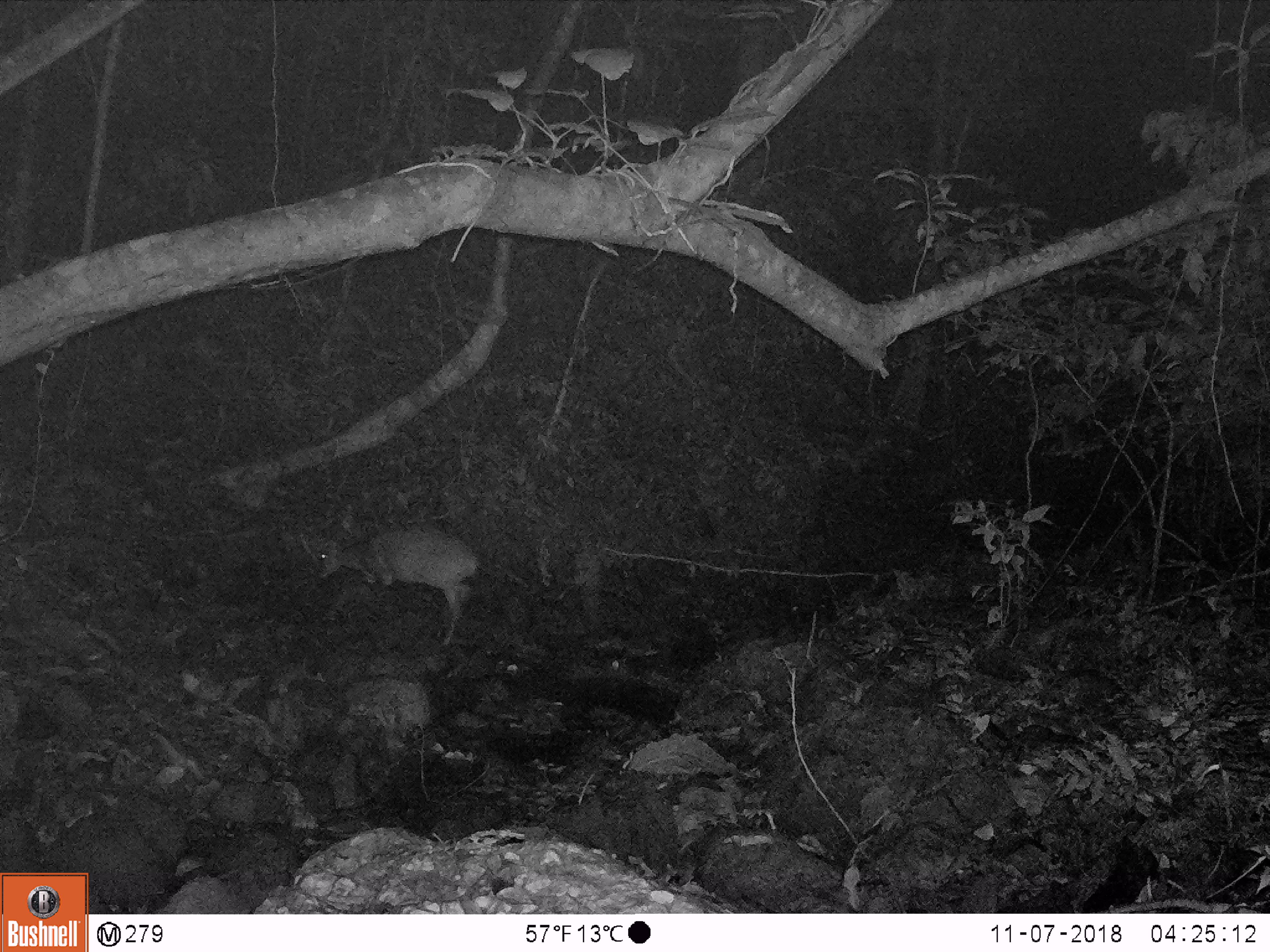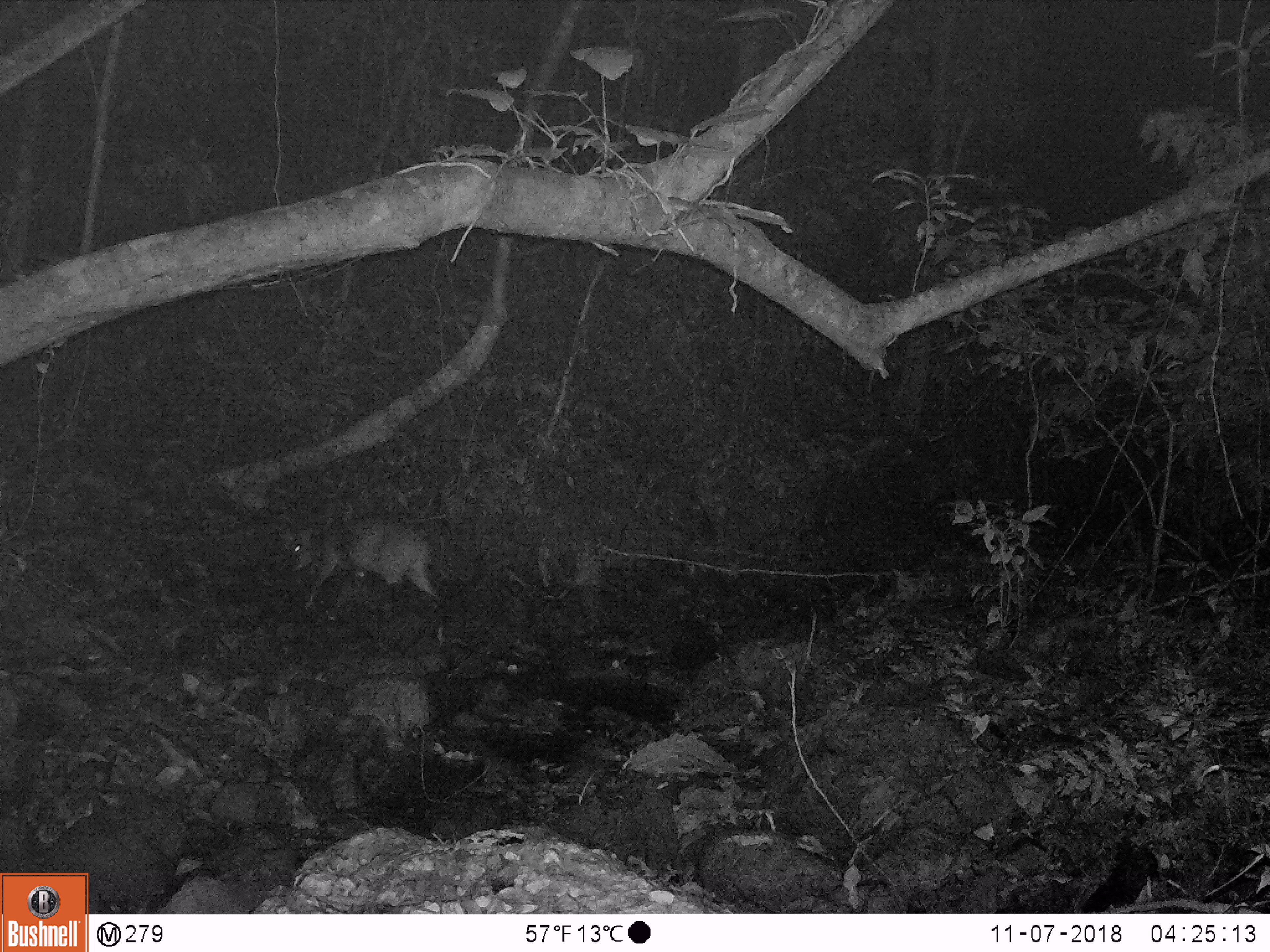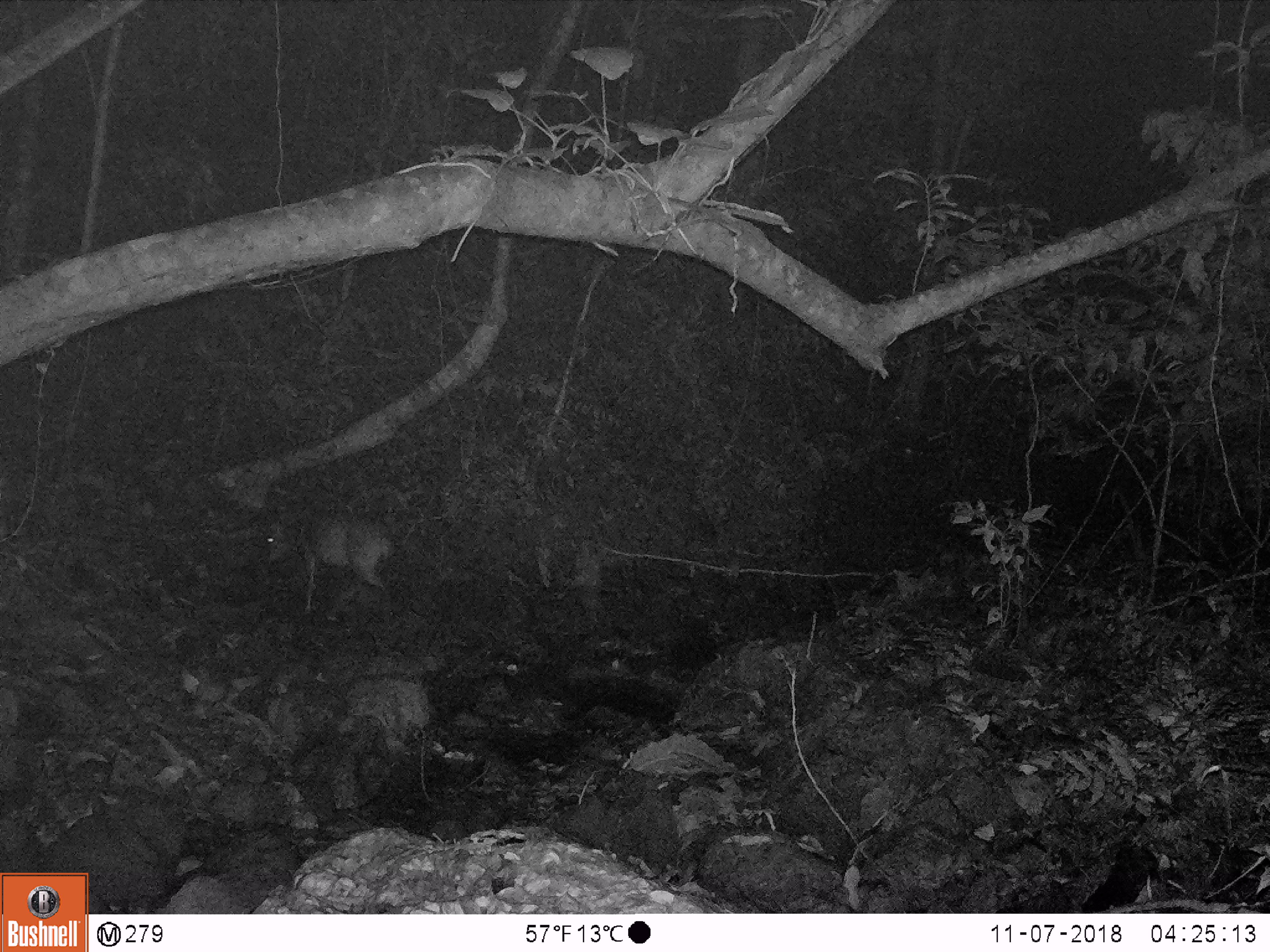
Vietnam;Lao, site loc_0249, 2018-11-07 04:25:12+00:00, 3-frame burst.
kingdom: Animalia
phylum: Chordata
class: Mammalia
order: Artiodactyla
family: Cervidae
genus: Muntiacus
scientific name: Muntiacus vuquangensis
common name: large-antlered muntjac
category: large antlered muntjac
Large antlered muntjac (large-antlered muntjac) (Muntiacus vuquangensis). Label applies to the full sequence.